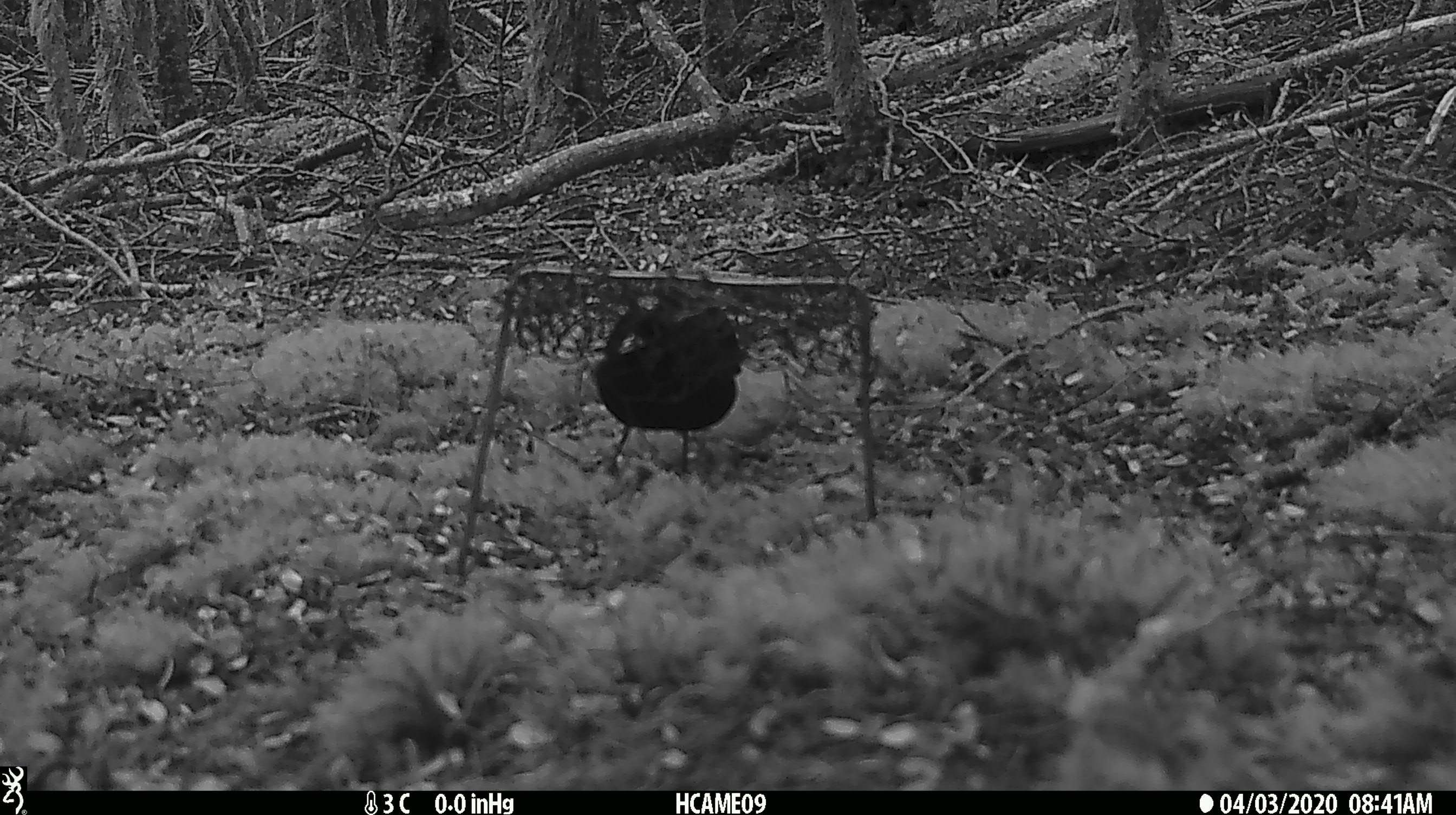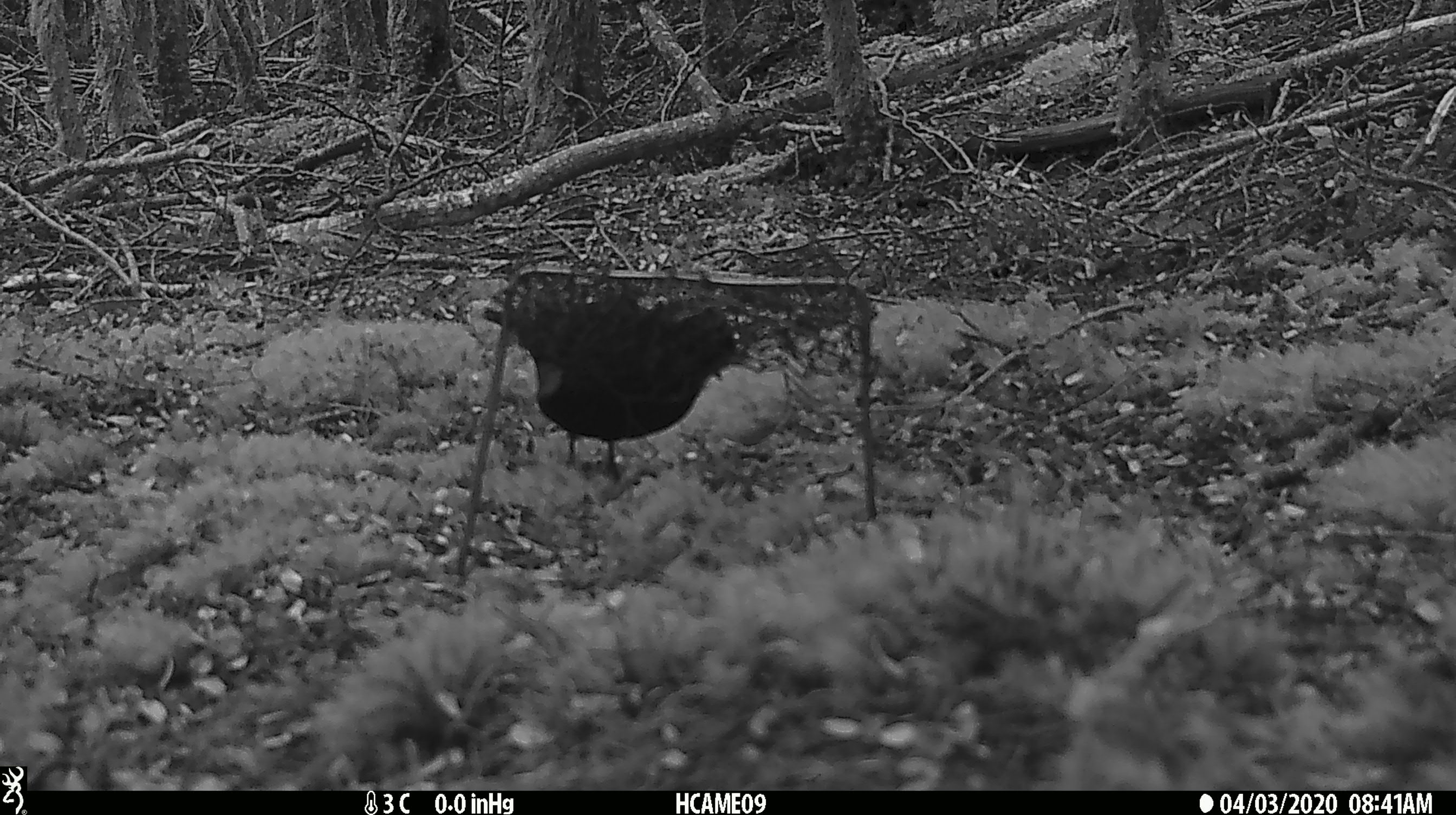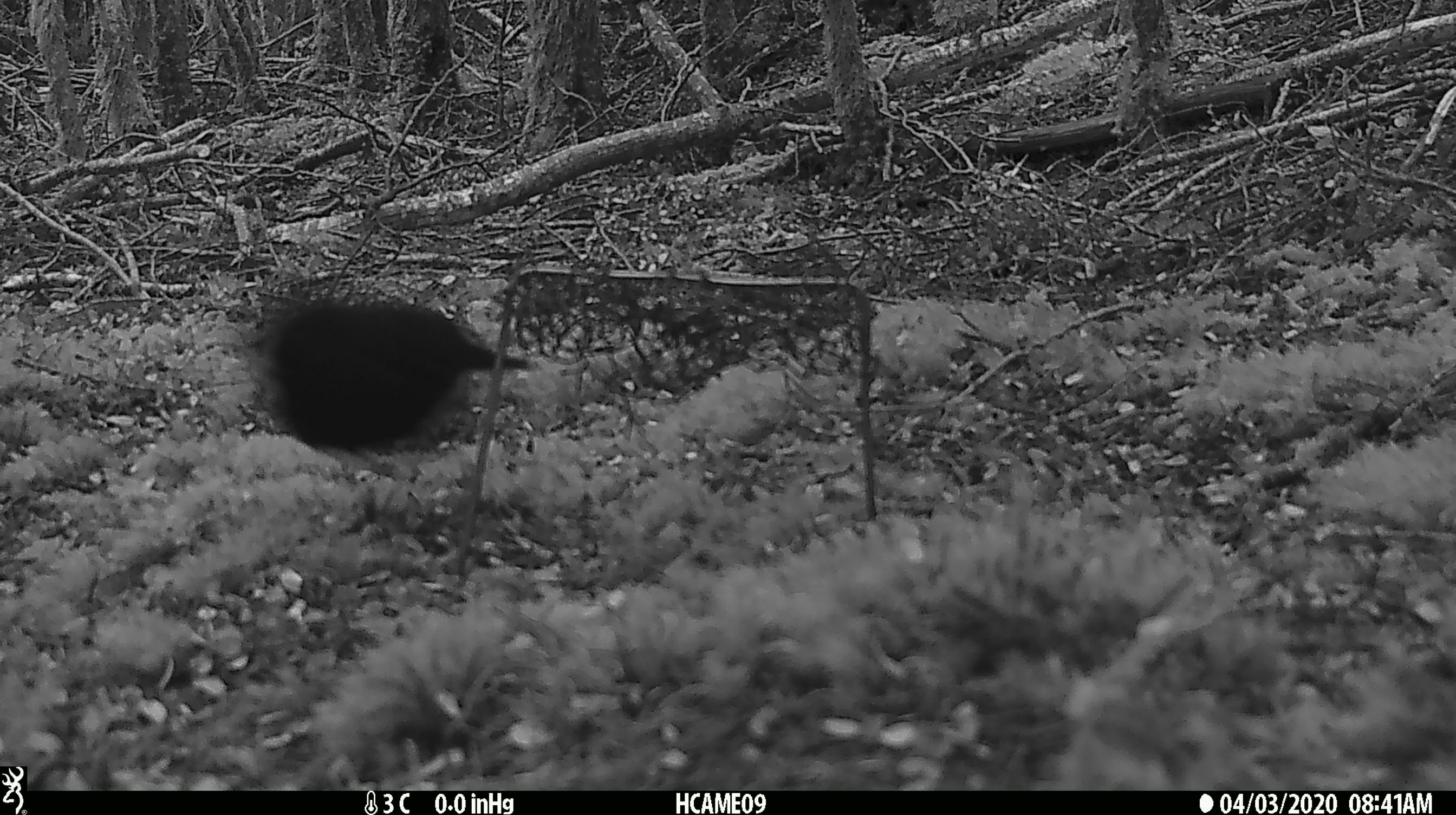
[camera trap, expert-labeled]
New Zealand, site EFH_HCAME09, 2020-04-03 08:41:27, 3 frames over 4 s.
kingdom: Animalia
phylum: Chordata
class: Aves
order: Passeriformes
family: Turdidae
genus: Turdus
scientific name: Turdus merula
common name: eurasian blackbird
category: blackbird